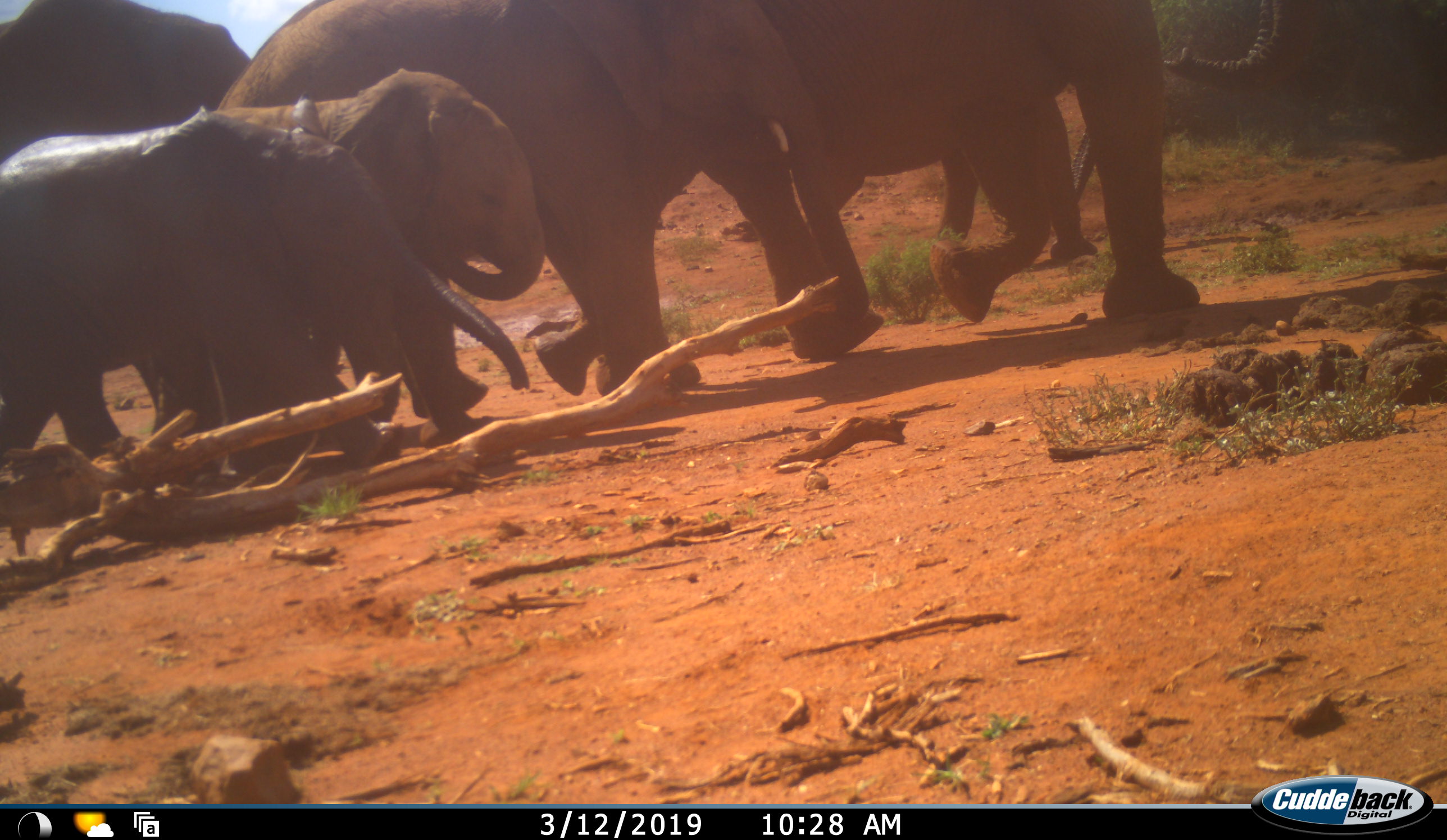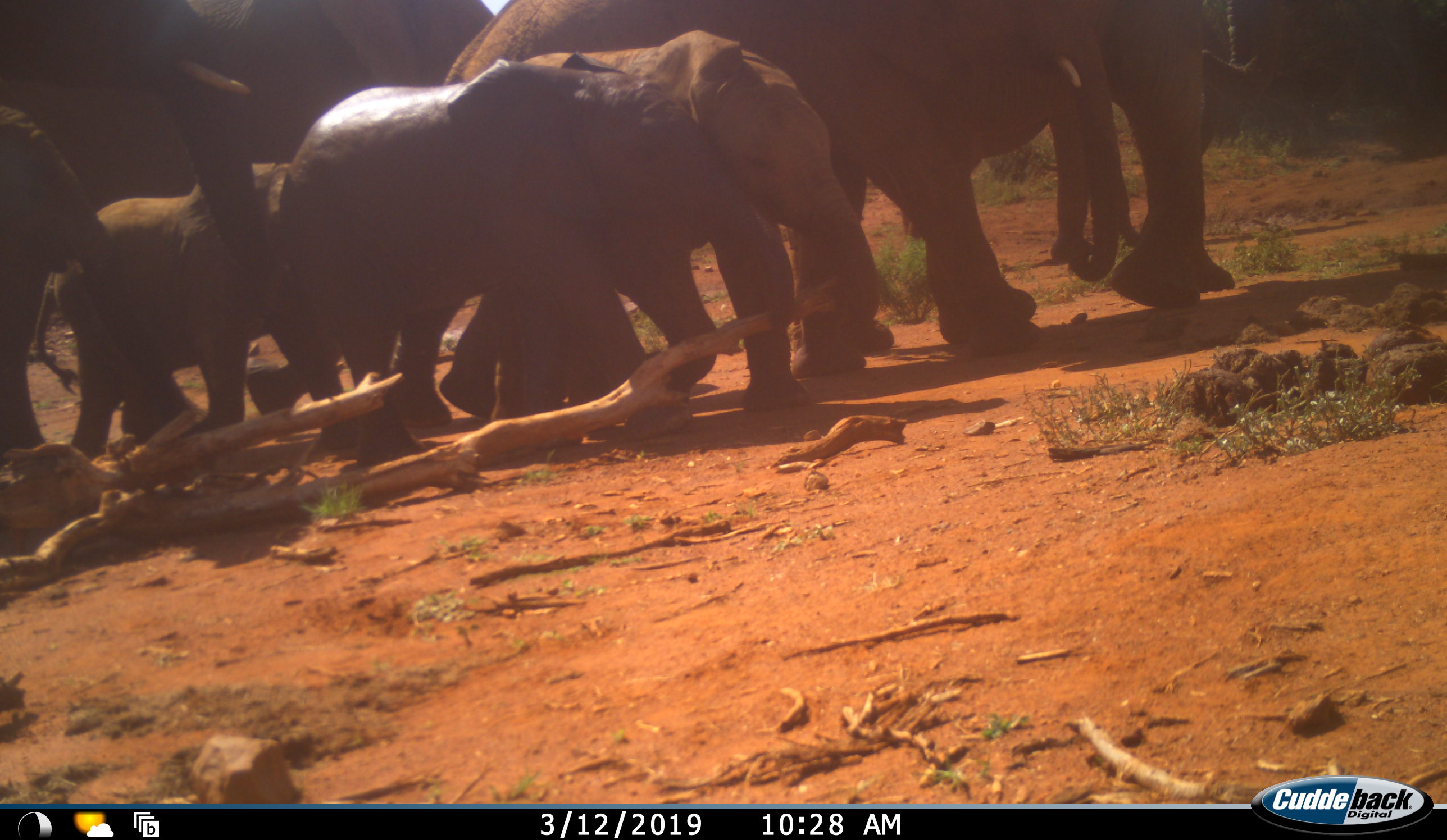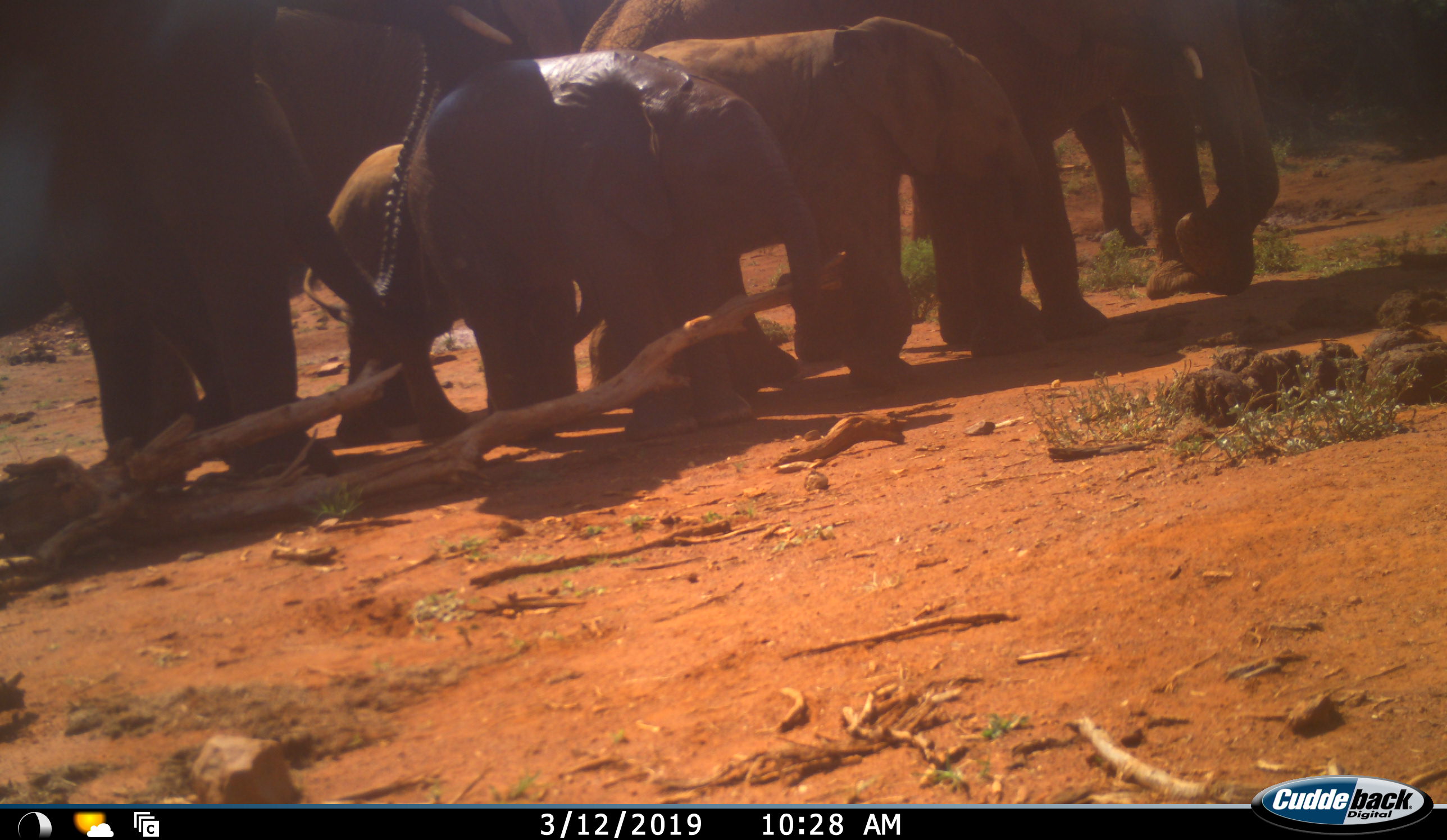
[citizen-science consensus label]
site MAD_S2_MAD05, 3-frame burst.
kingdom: Animalia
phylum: Chordata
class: Mammalia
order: Proboscidea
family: Elephantidae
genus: Loxodonta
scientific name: Loxodonta africana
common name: african bush elephant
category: elephant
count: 8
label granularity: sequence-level